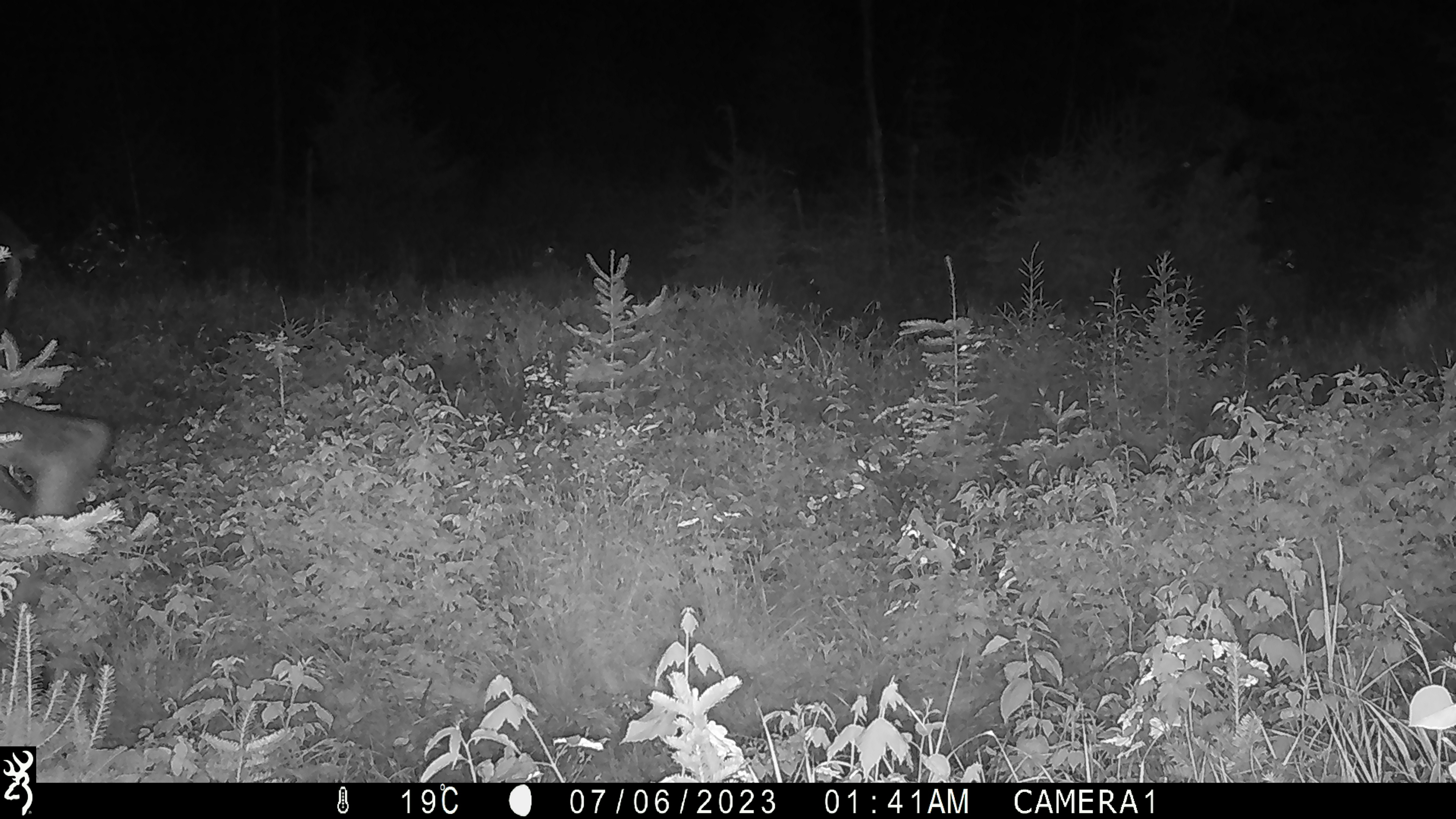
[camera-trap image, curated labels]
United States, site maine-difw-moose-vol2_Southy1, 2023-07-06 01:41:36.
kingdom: Animalia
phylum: Chordata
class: Mammalia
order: Artiodactyla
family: Cervidae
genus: Alces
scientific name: Alces alces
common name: moose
Moose (Alces alces).